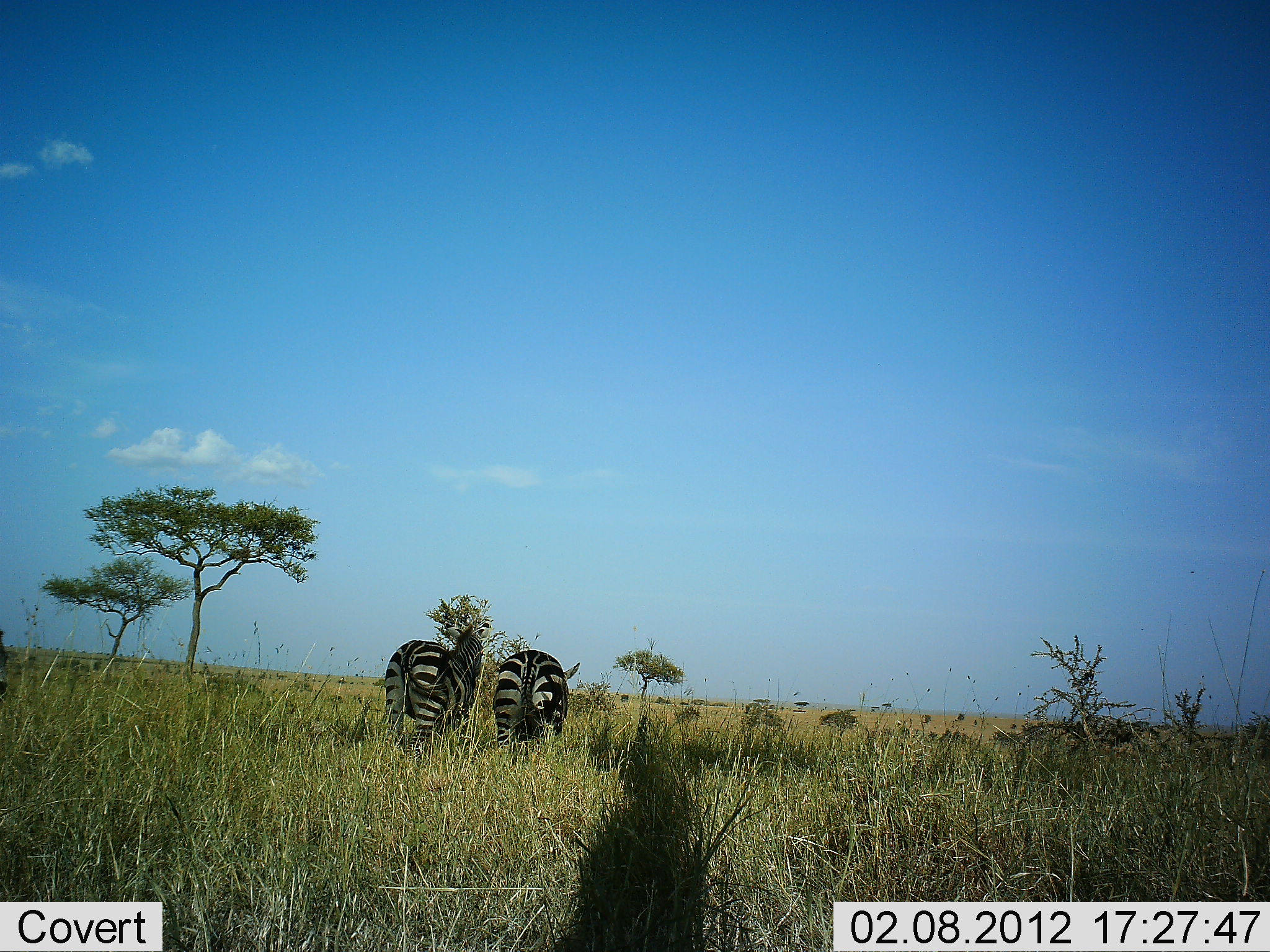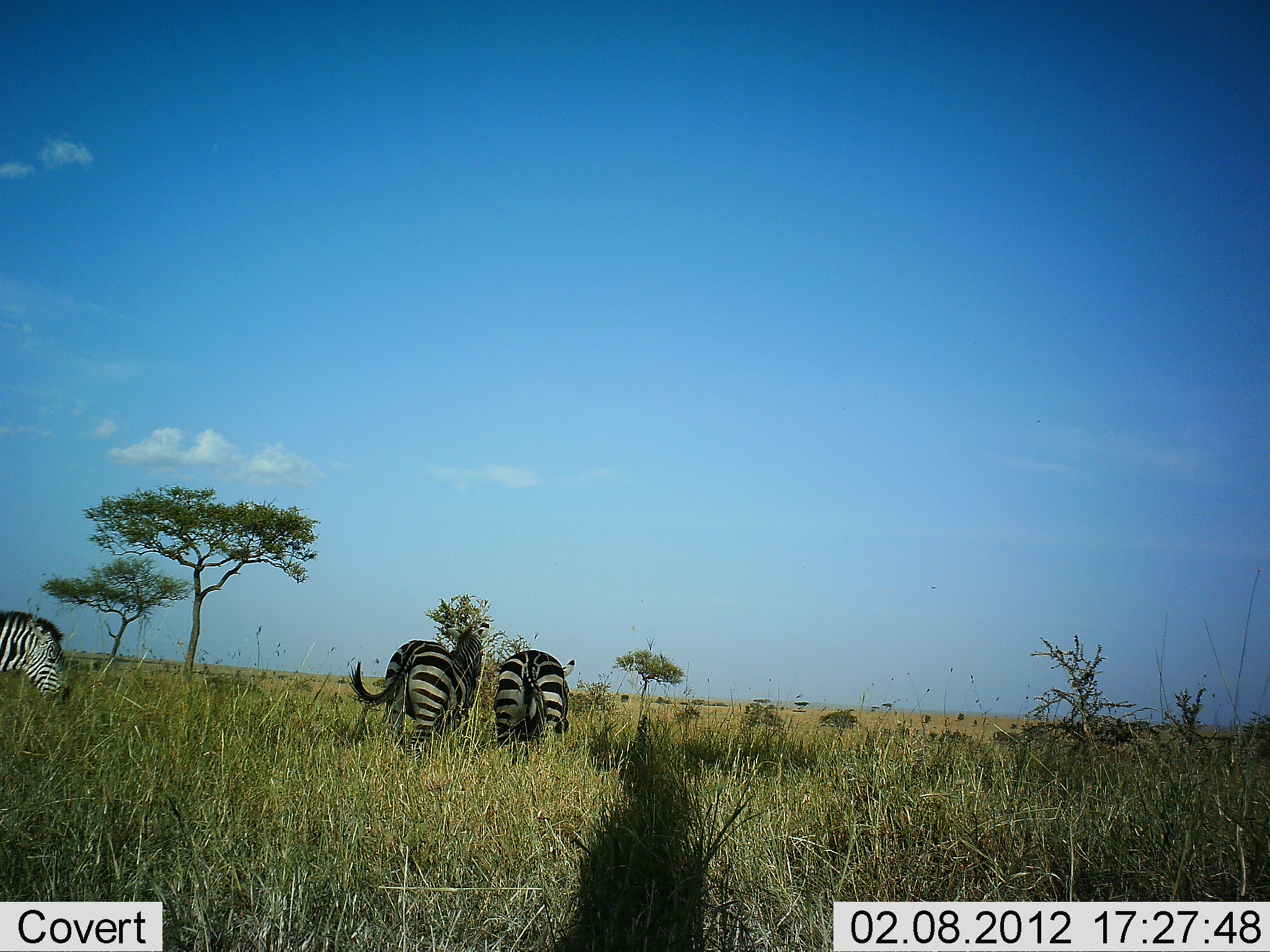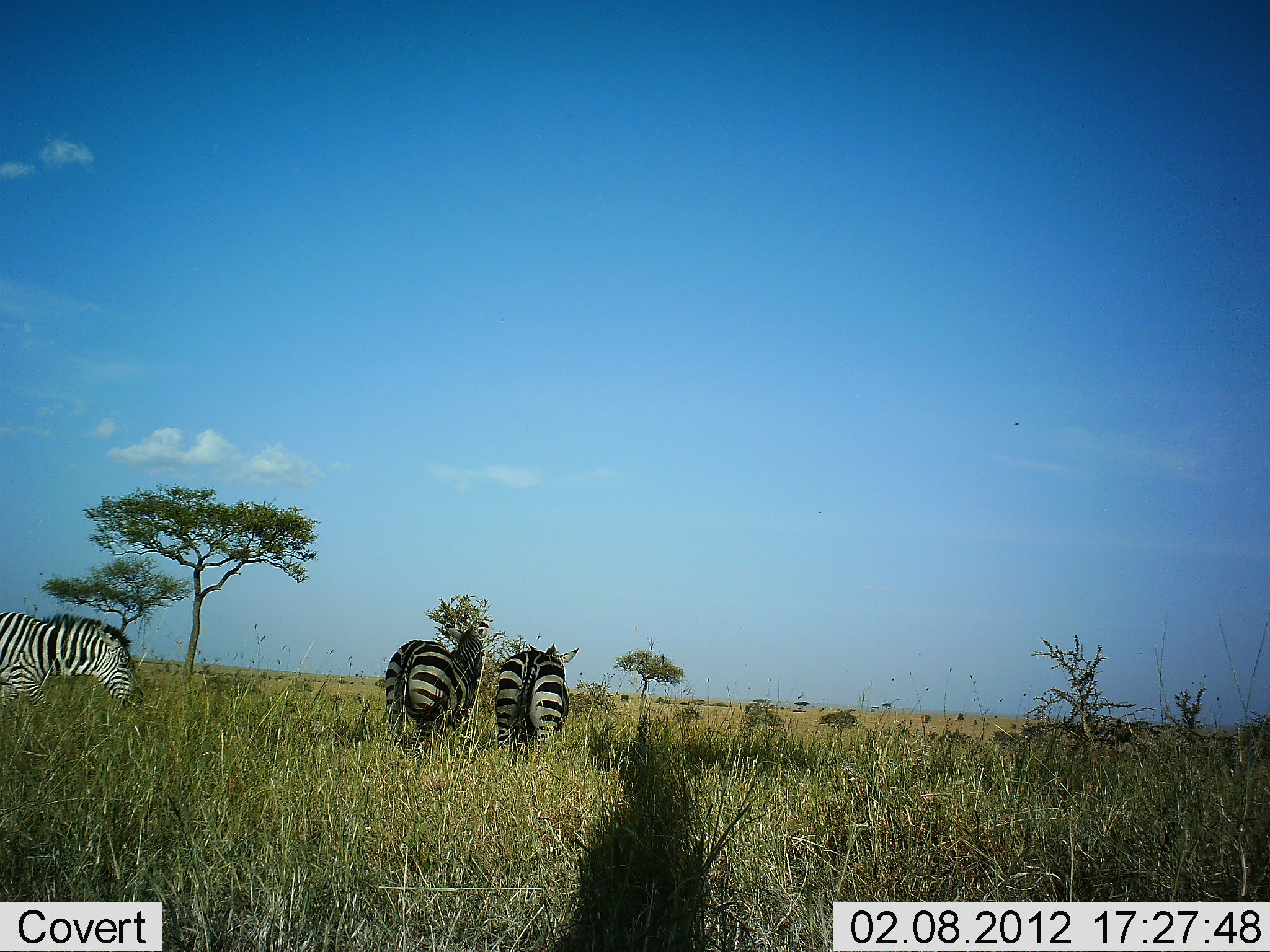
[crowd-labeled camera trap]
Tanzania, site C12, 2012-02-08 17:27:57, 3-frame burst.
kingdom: Animalia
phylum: Chordata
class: Mammalia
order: Perissodactyla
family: Equidae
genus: Equus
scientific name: Equus quagga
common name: plains zebra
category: zebra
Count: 3.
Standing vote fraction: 64%.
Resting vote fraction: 4%.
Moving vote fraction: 56%.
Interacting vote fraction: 0%.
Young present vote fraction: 0%.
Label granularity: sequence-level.